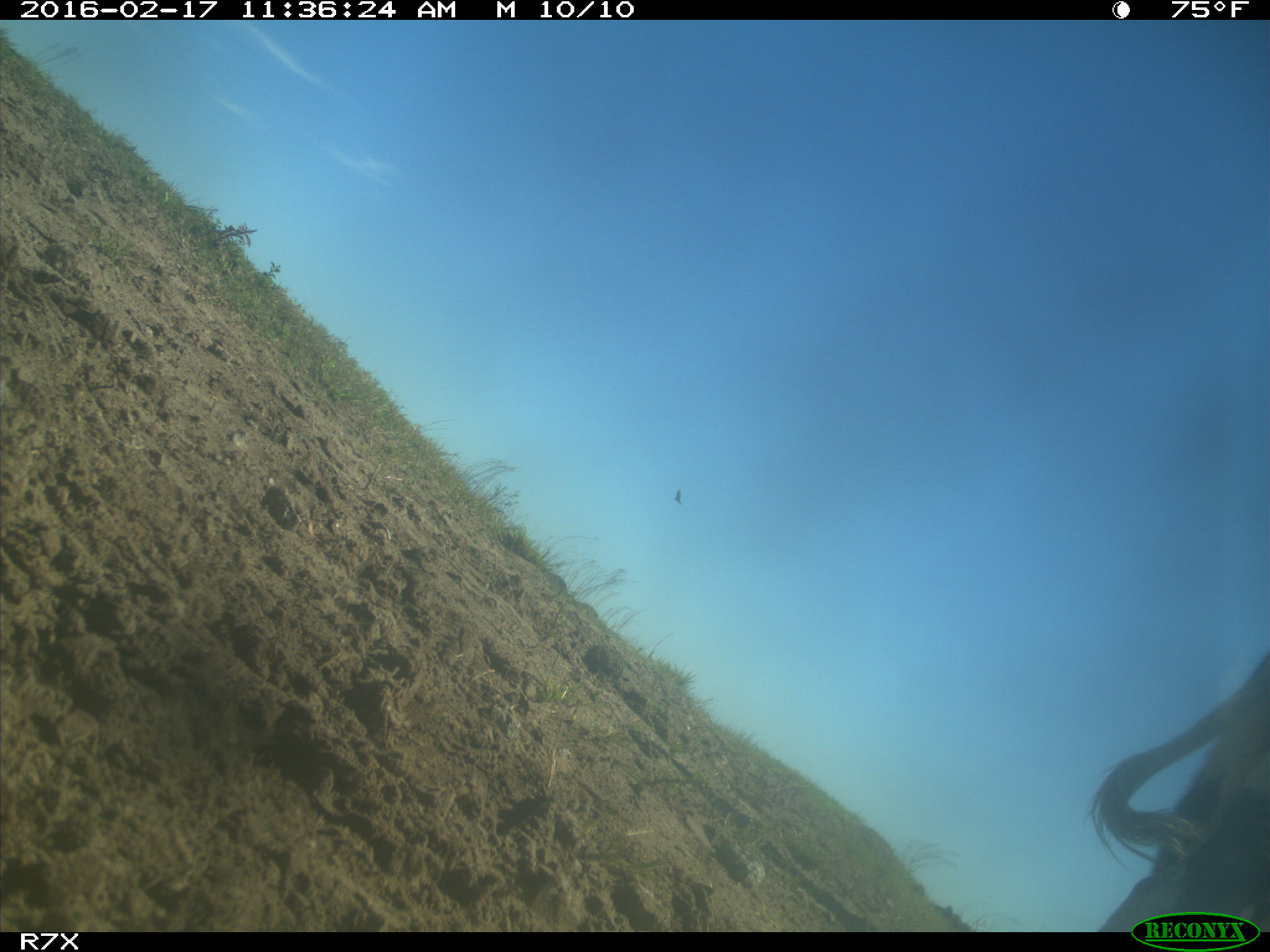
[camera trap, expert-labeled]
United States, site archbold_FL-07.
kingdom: Animalia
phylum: Chordata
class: Mammalia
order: Artiodactyla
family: Bovidae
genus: Bos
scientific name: Bos taurus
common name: domestic cow